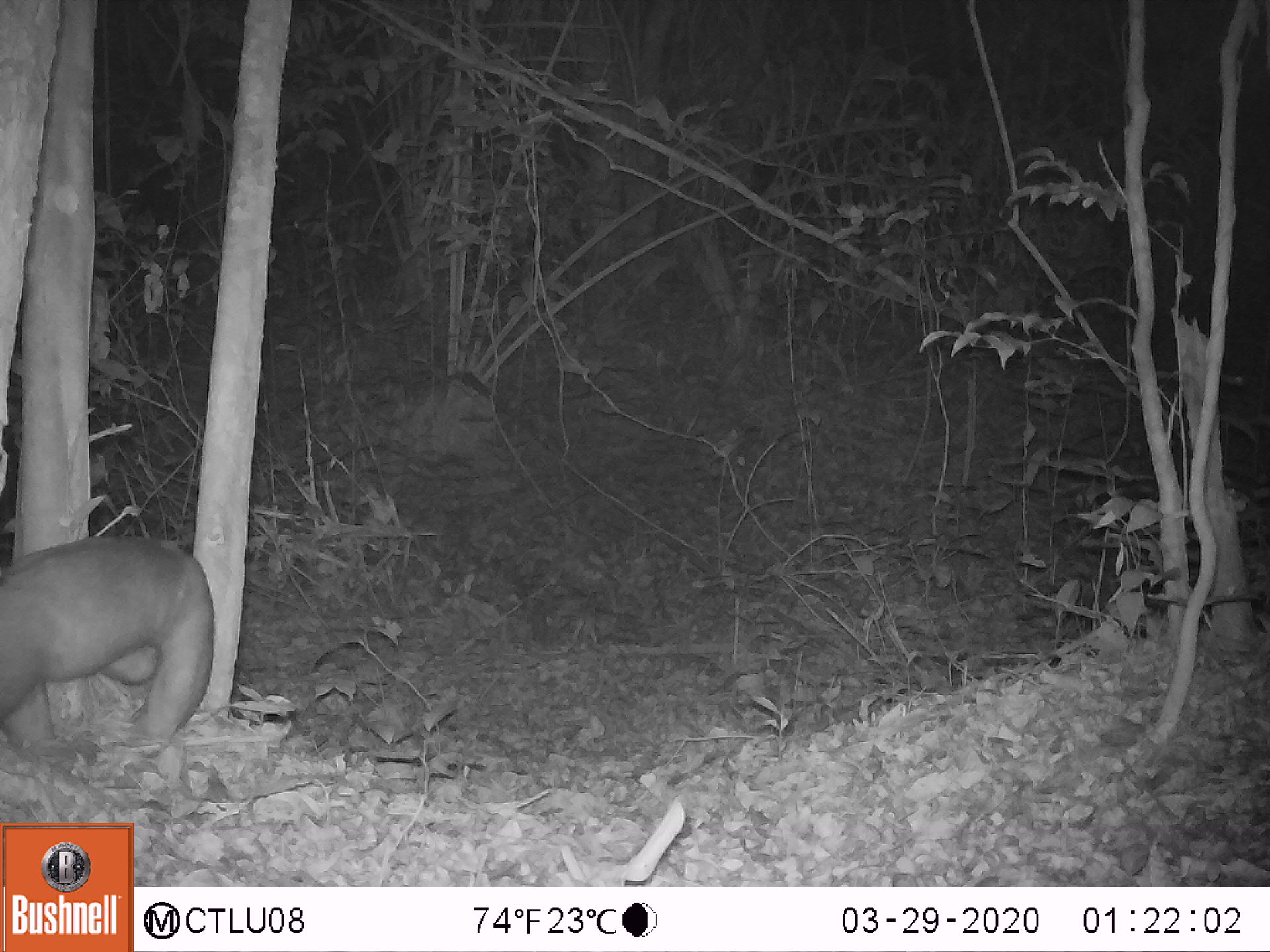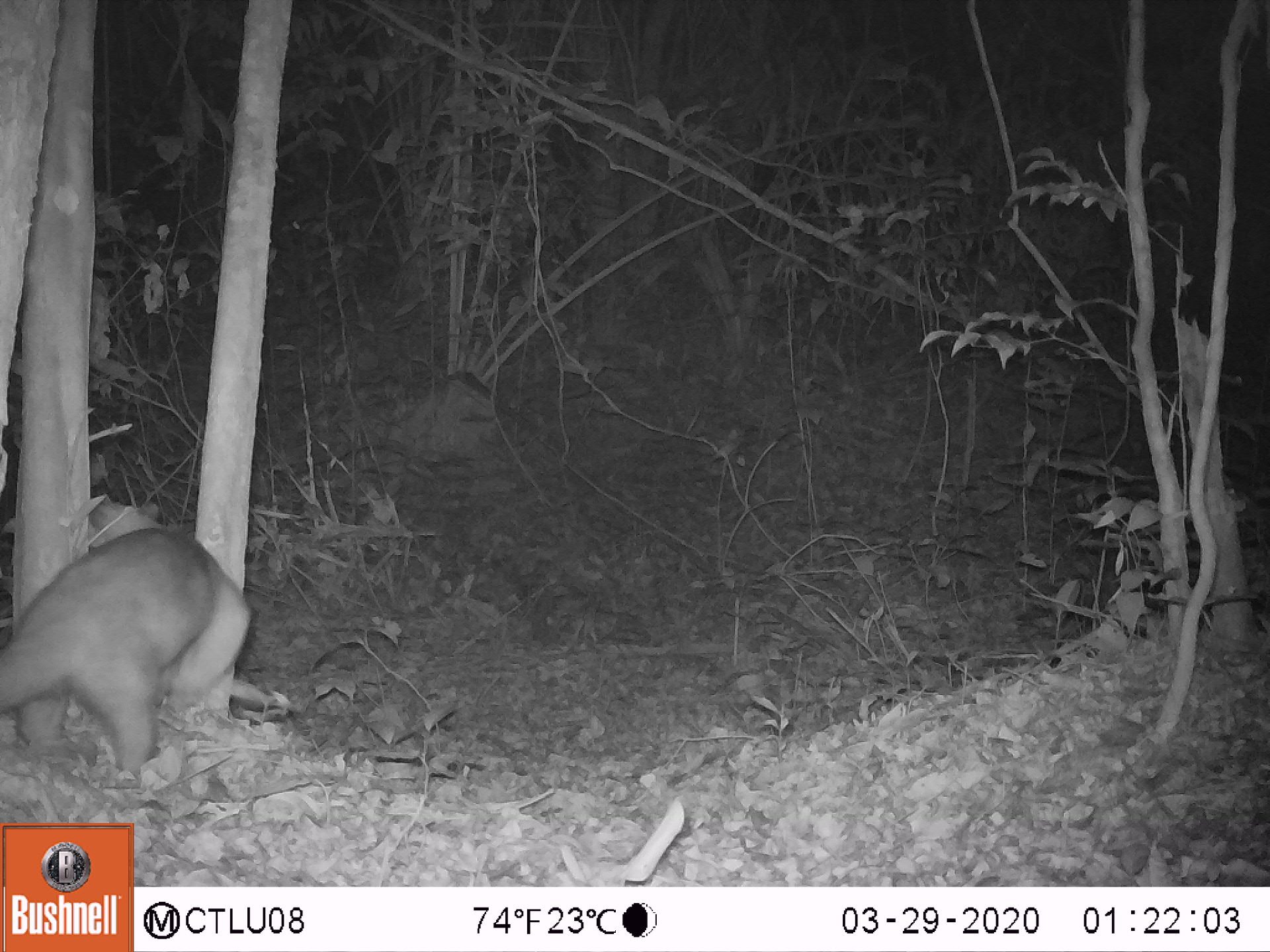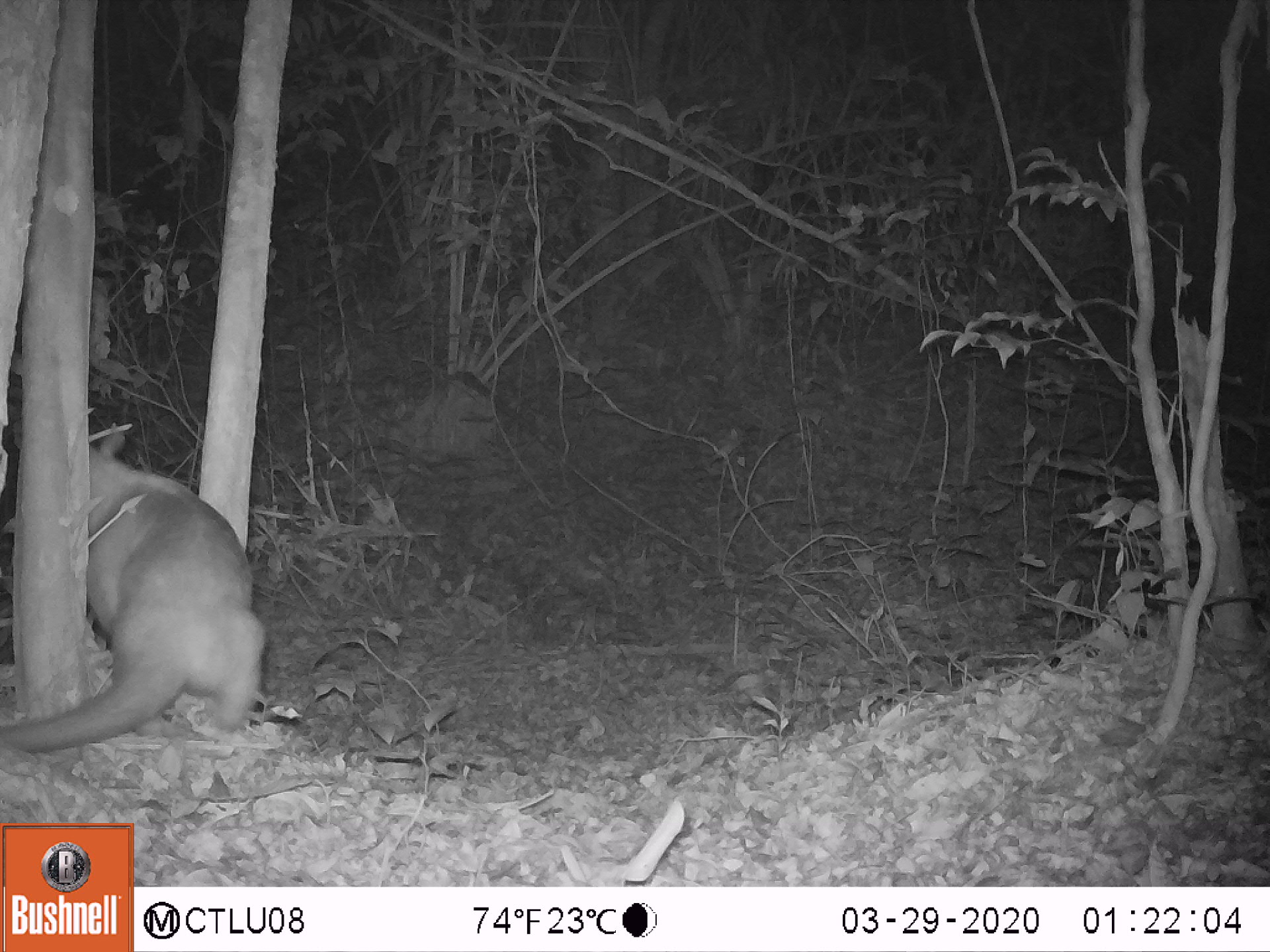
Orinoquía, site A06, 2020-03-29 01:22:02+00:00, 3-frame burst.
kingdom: Animalia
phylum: Chordata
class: Mammalia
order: Pilosa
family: Myrmecophagidae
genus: Tamandua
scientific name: Tamandua tetradactyla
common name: southern tamandua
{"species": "southern tamandua (Tamandua tetradactyla)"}